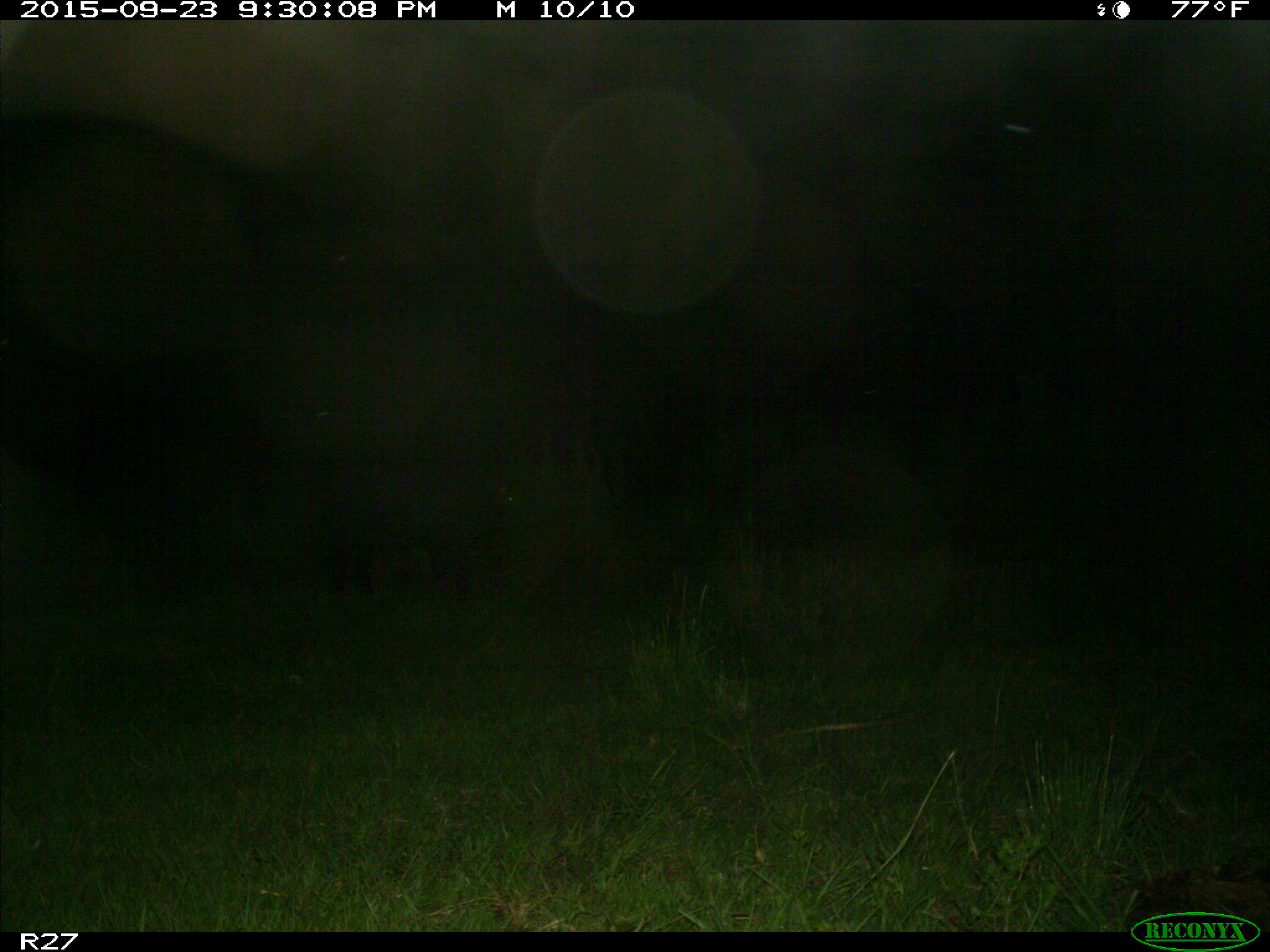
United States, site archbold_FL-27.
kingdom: Animalia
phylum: Chordata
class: Mammalia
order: Artiodactyla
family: Suidae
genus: Sus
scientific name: Sus scrofa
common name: wild boar